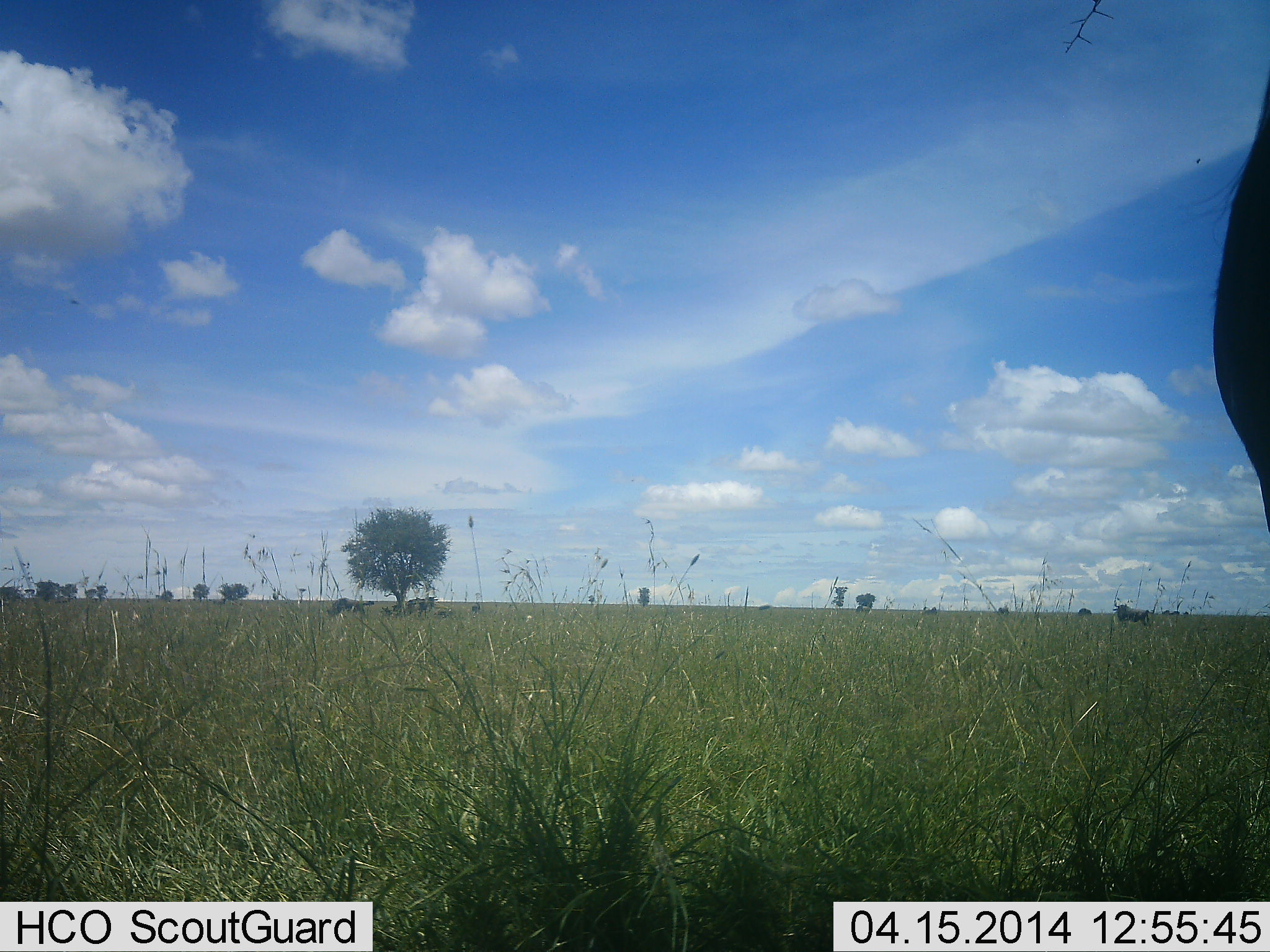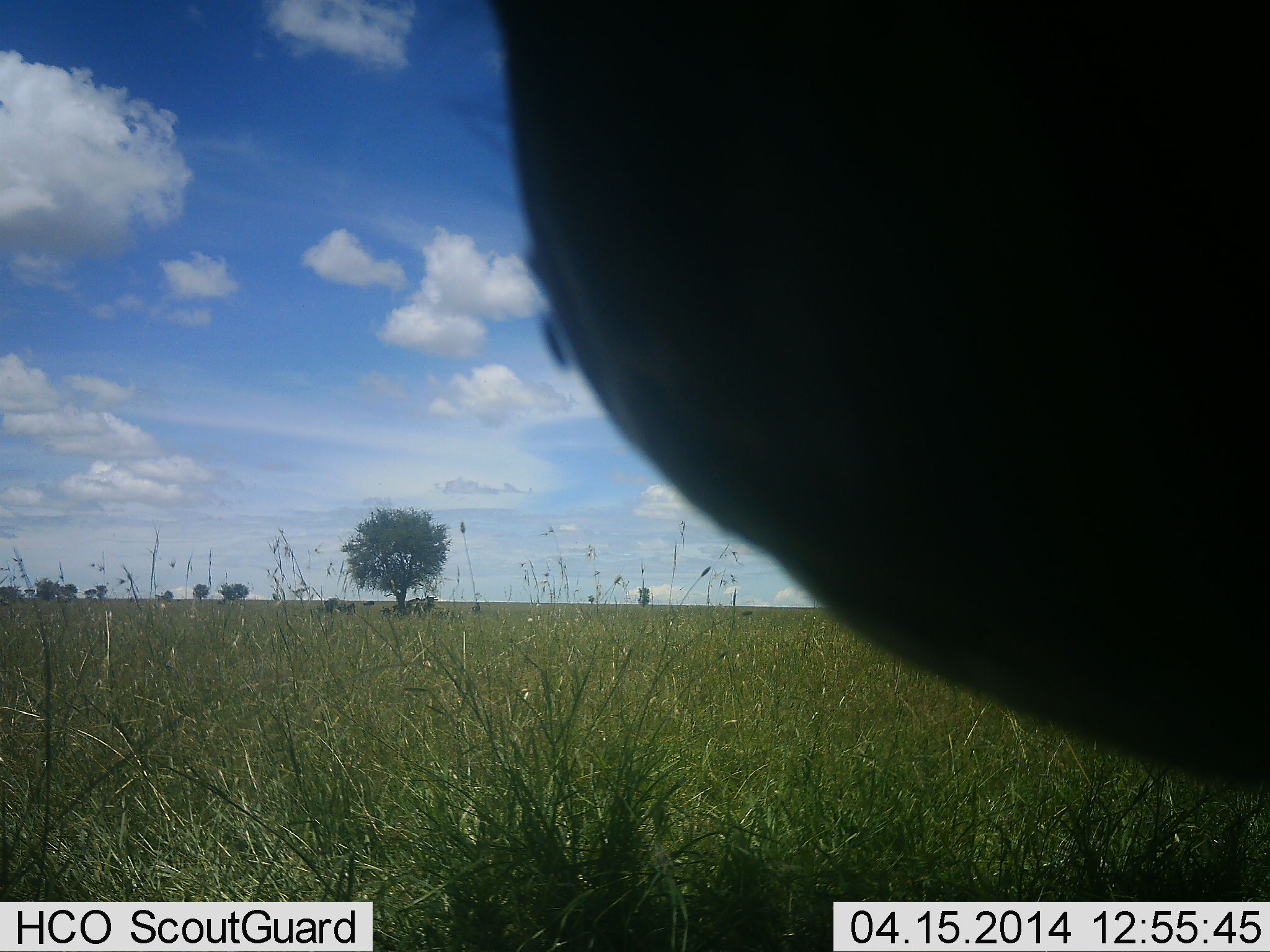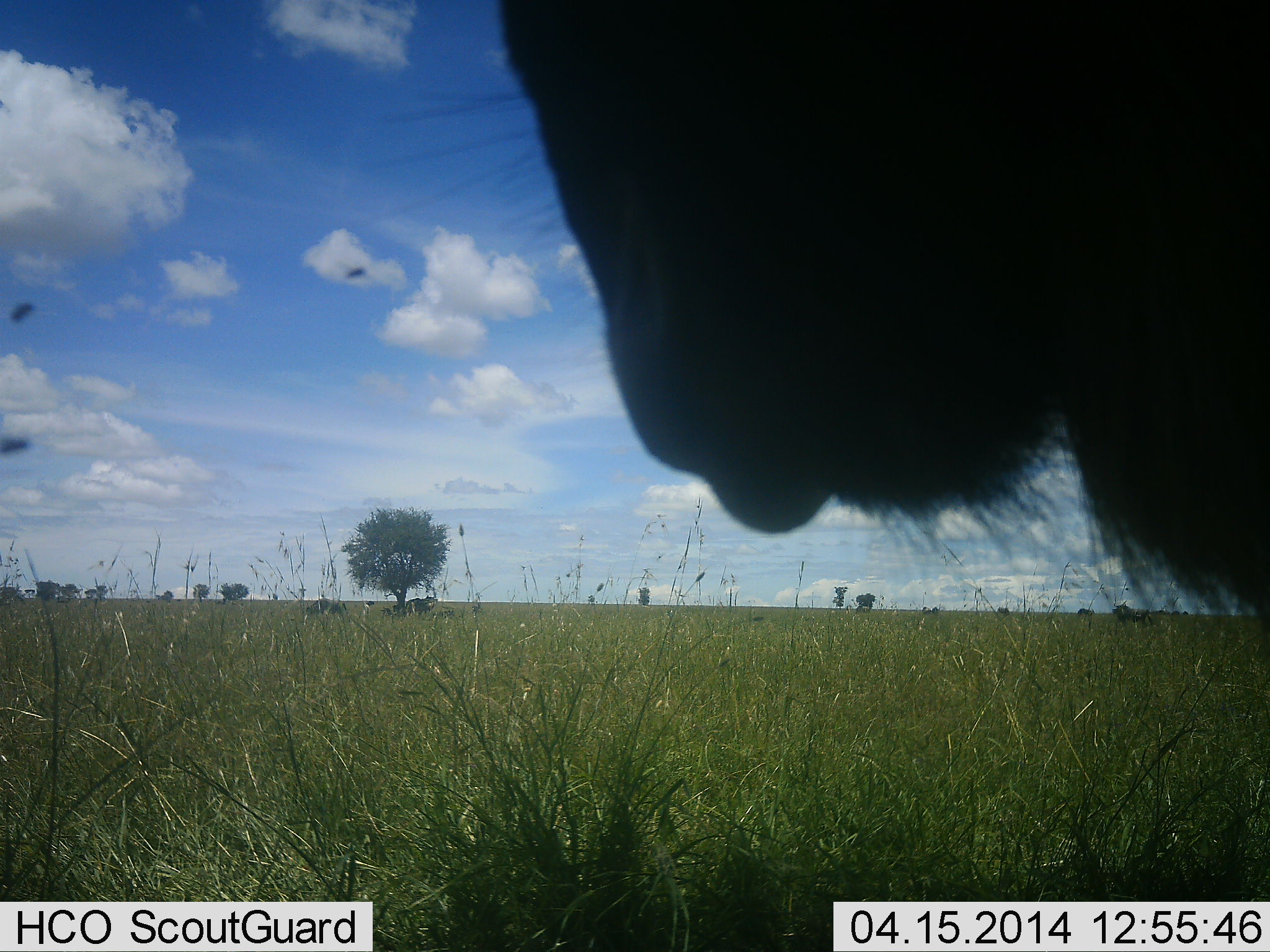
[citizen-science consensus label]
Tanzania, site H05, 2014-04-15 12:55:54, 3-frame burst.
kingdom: Animalia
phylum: Chordata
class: Mammalia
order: Artiodactyla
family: Bovidae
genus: Connochaetes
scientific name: Connochaetes taurinus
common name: blue wildebeest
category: wildebeest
Wildebeest (blue wildebeest) (Connochaetes taurinus), count 1. Behavior (volunteer vote fractions): standing 100%, resting 13%, moving 13%, interacting 0%. Young present (vote fraction): 0%. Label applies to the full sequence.